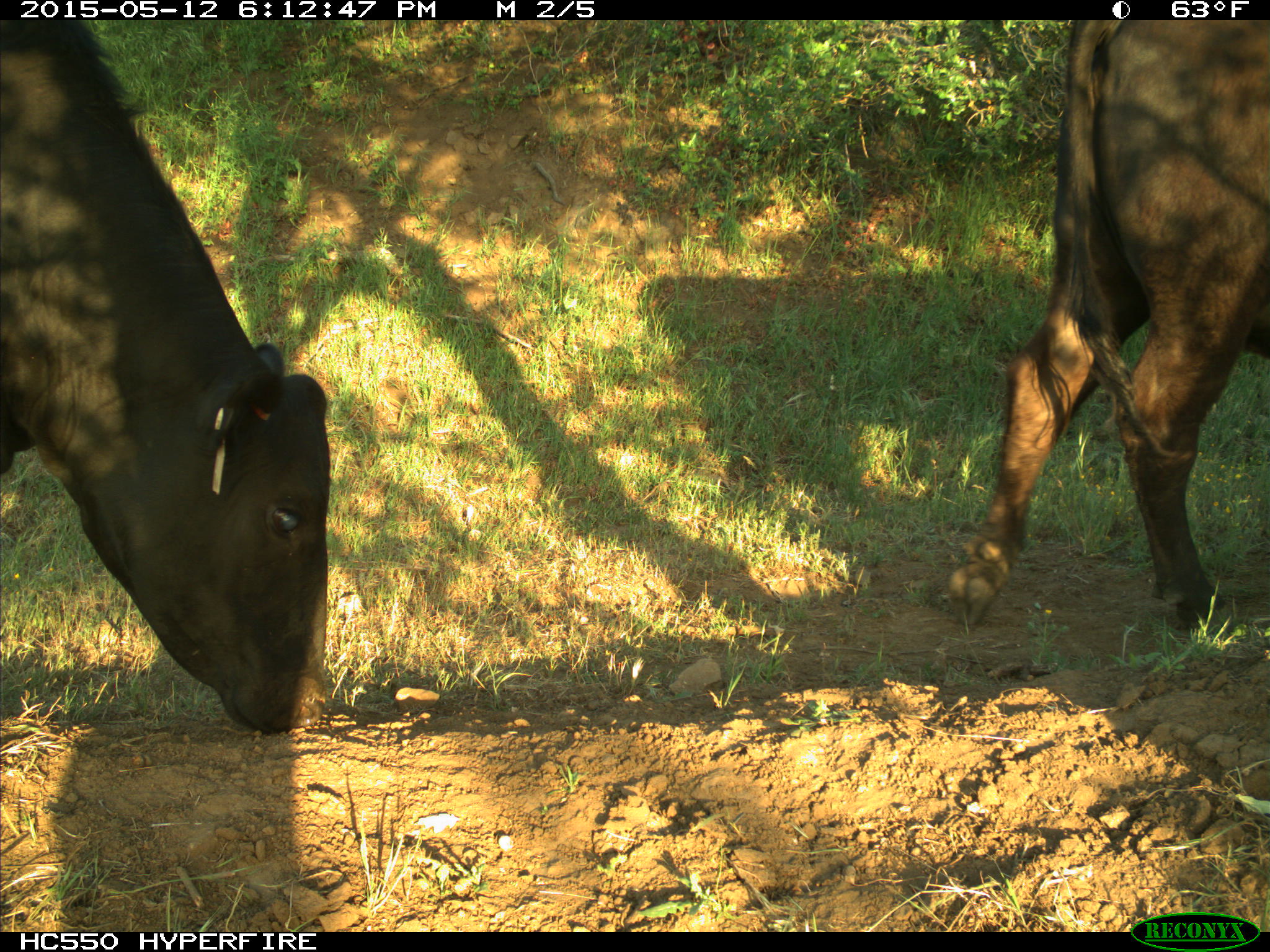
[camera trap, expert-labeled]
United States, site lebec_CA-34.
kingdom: Animalia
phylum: Chordata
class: Mammalia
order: Artiodactyla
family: Bovidae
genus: Bos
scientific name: Bos taurus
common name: domestic cow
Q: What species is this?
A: Bos taurus (domestic cow).